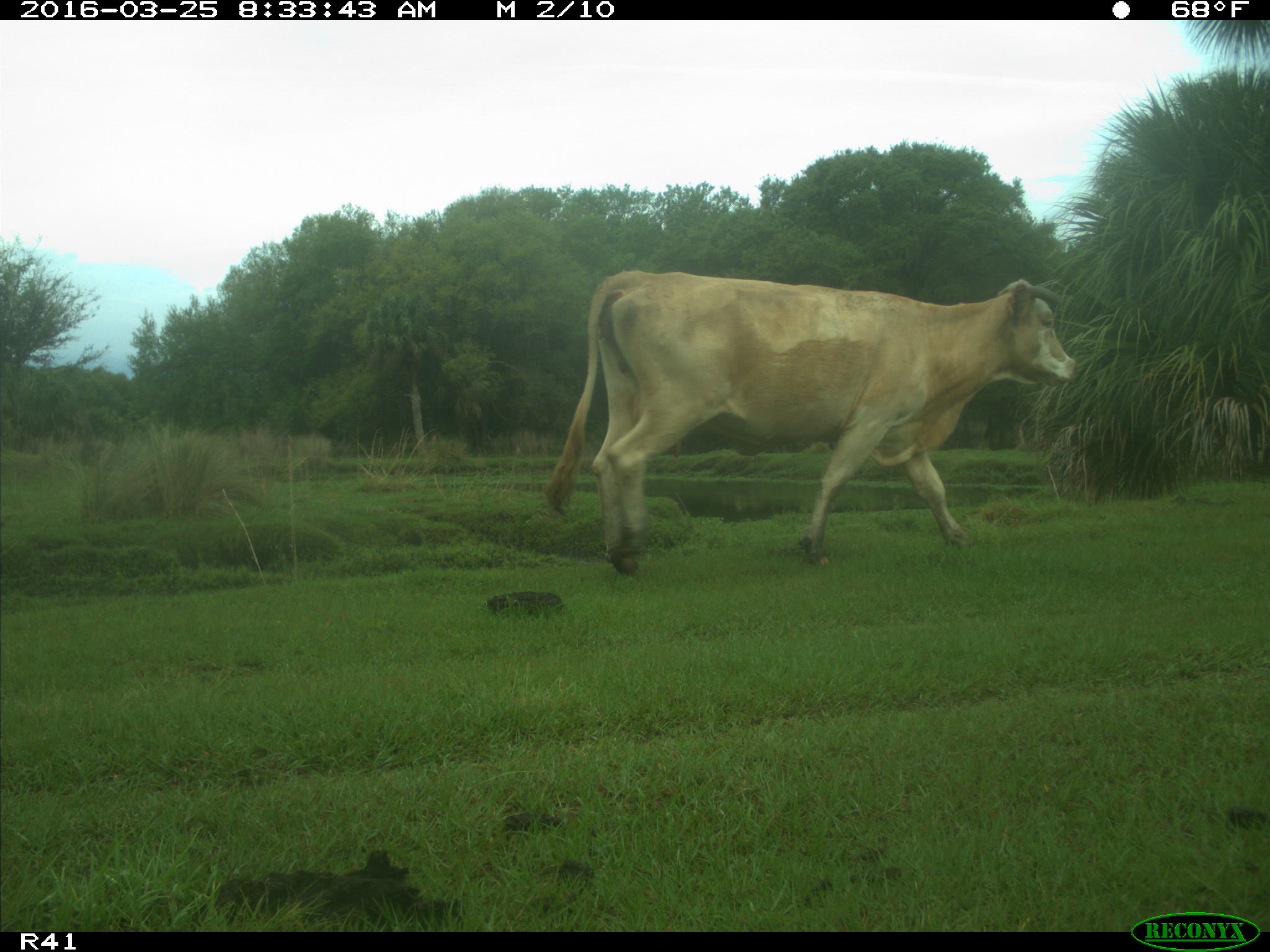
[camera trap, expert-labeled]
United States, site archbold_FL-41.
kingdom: Animalia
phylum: Chordata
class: Mammalia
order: Artiodactyla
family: Bovidae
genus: Bos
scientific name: Bos taurus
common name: domestic cow